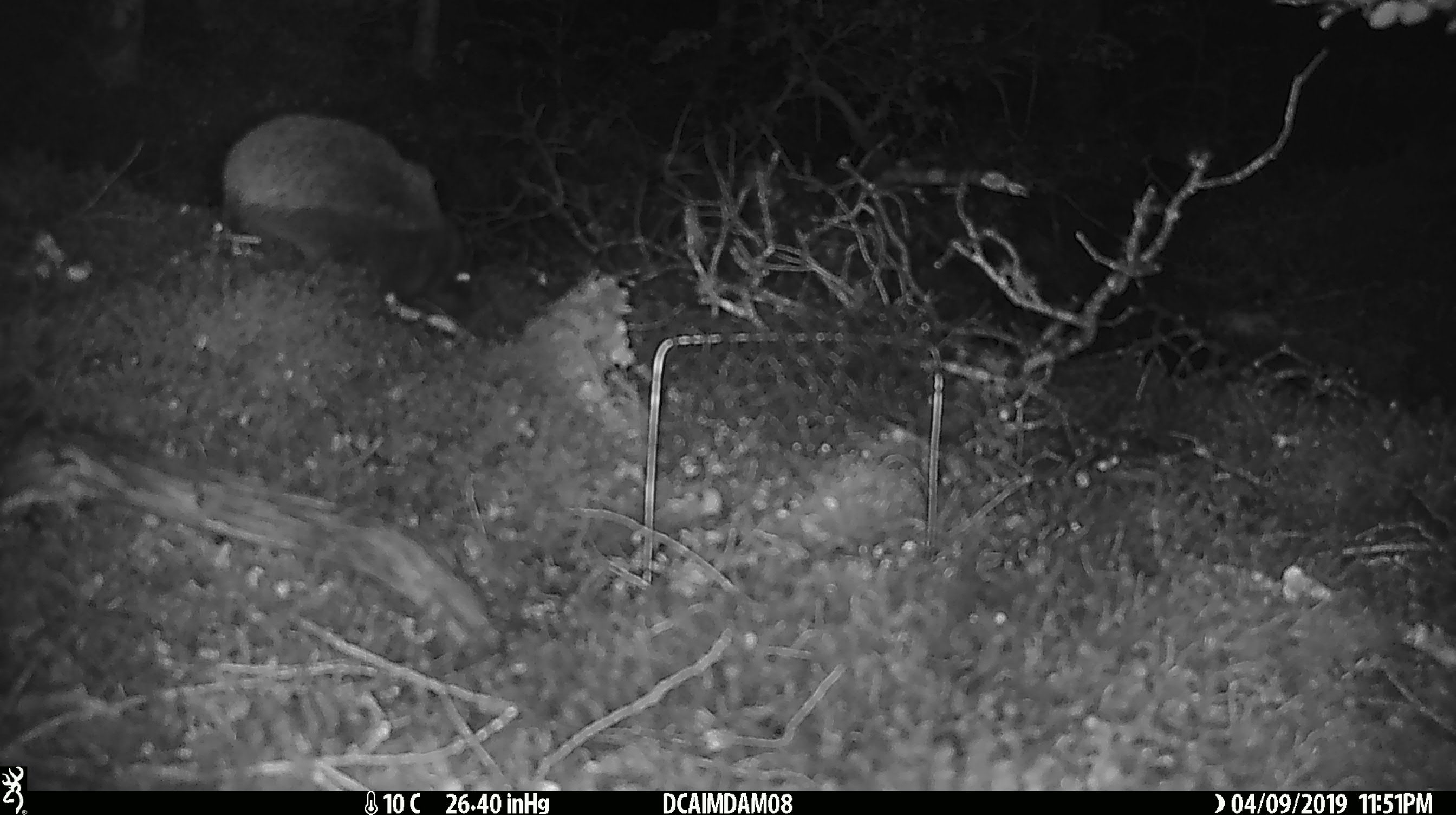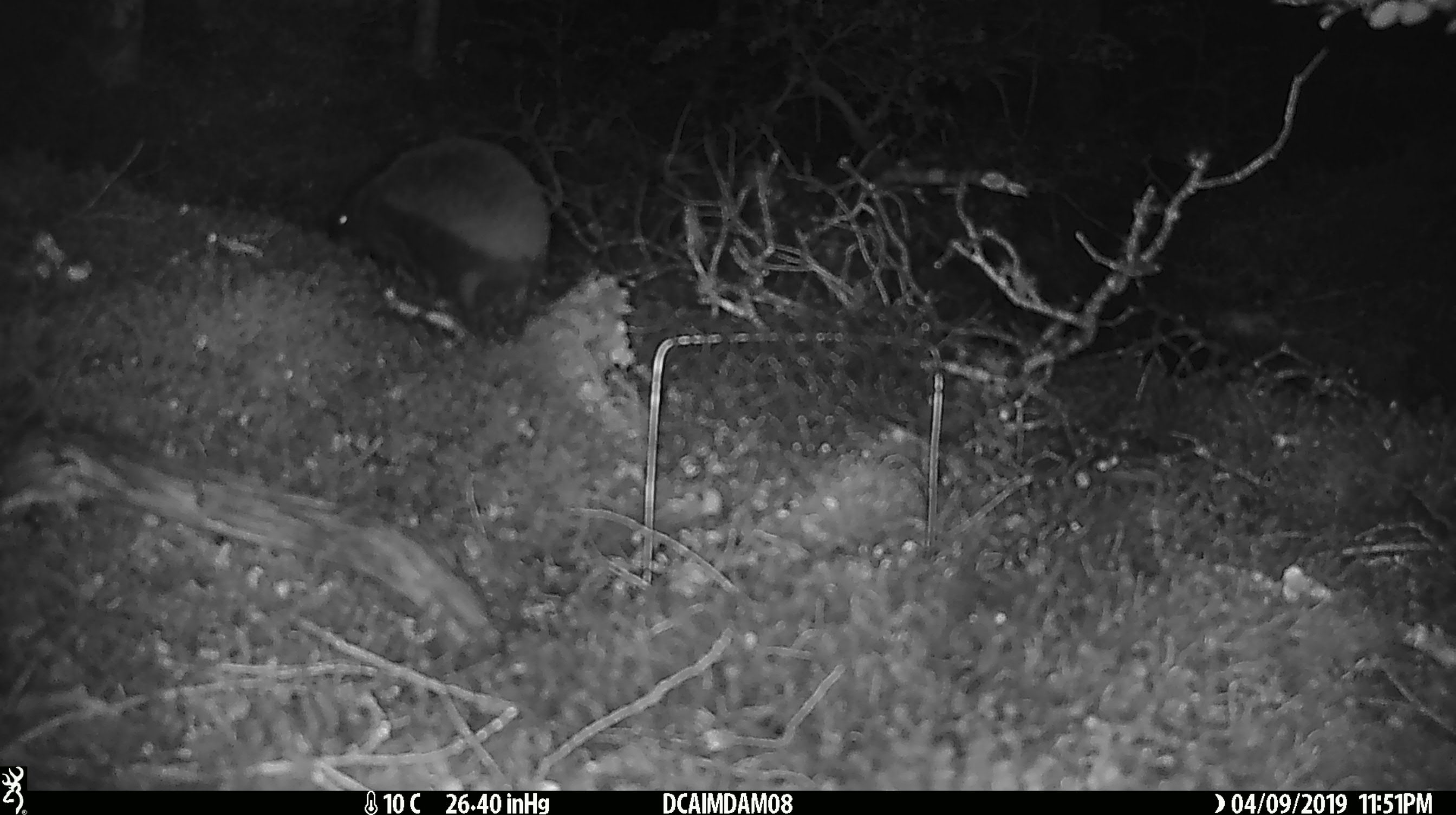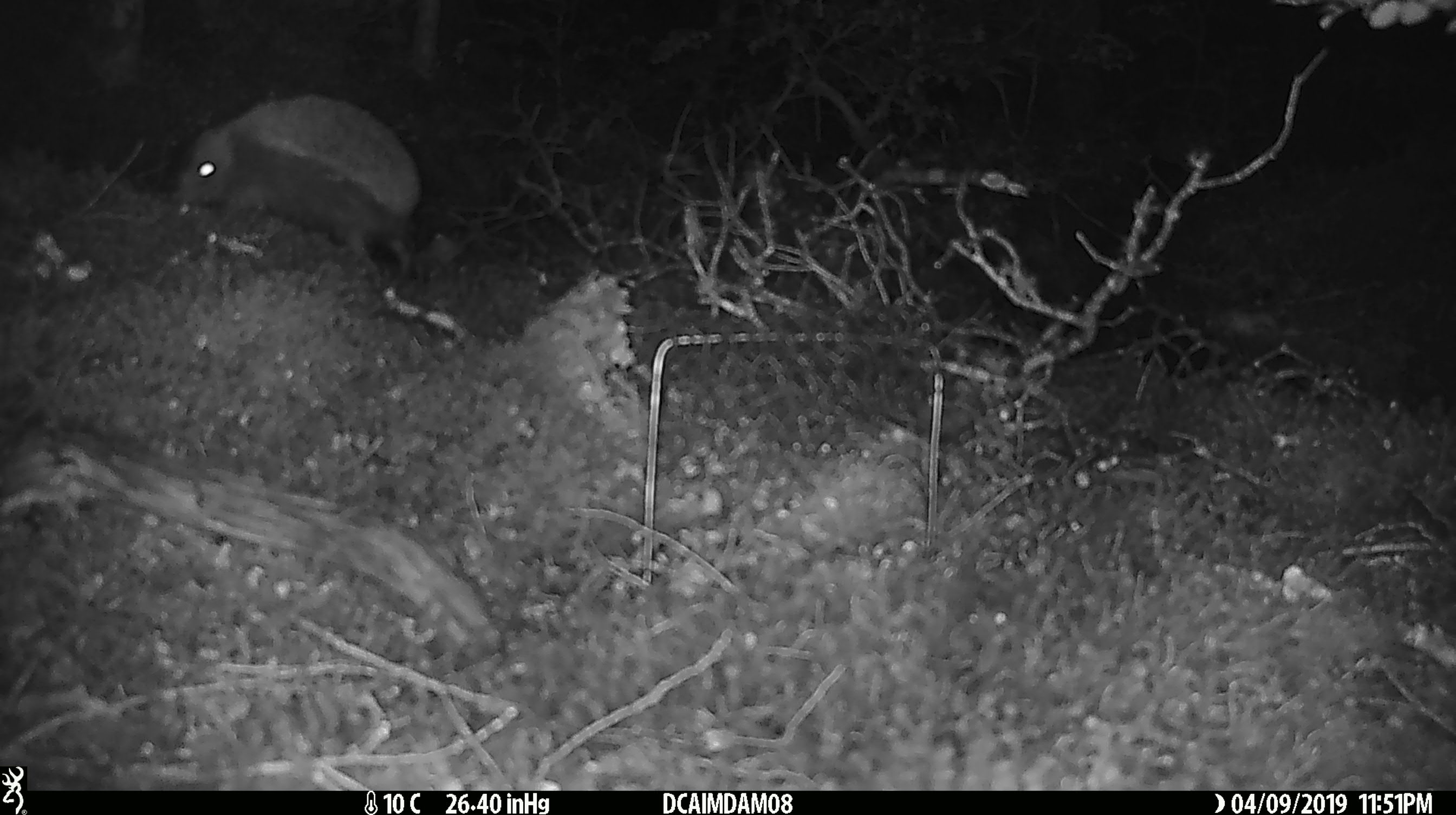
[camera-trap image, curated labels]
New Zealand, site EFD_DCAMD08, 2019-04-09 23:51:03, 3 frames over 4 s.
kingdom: Animalia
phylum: Chordata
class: Mammalia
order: Eulipotyphla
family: Erinaceidae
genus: Erinaceus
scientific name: Erinaceus europaeus europaeus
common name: european hedgehog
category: hedgehog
Hedgehog (european hedgehog) (Erinaceus europaeus europaeus).